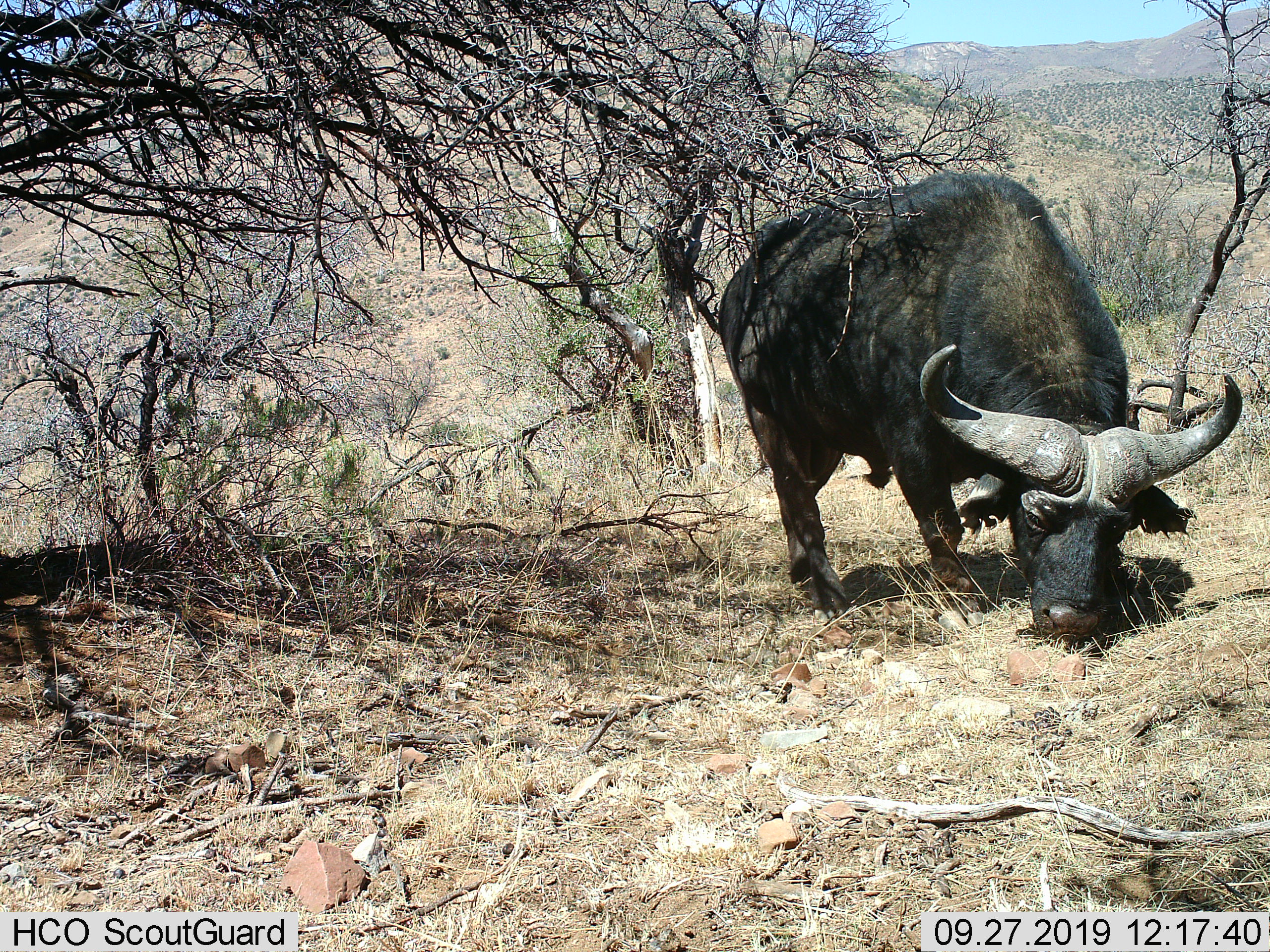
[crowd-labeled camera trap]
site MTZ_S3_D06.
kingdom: Animalia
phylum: Chordata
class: Mammalia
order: Artiodactyla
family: Bovidae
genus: Syncerus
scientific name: Syncerus caffer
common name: african buffalo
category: buffalo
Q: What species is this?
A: Buffalo (african buffalo) (Syncerus caffer).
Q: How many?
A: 1.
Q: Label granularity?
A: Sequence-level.